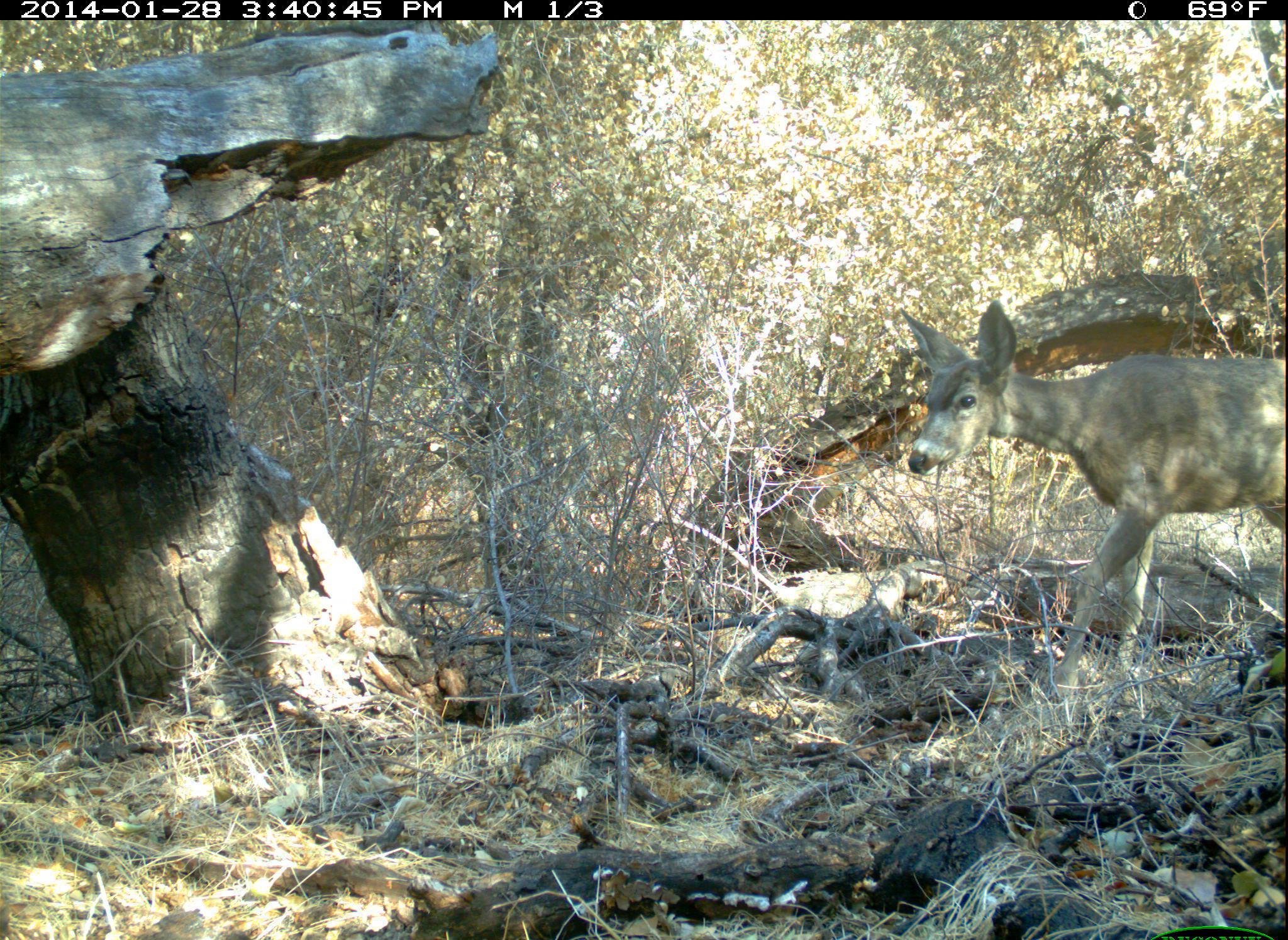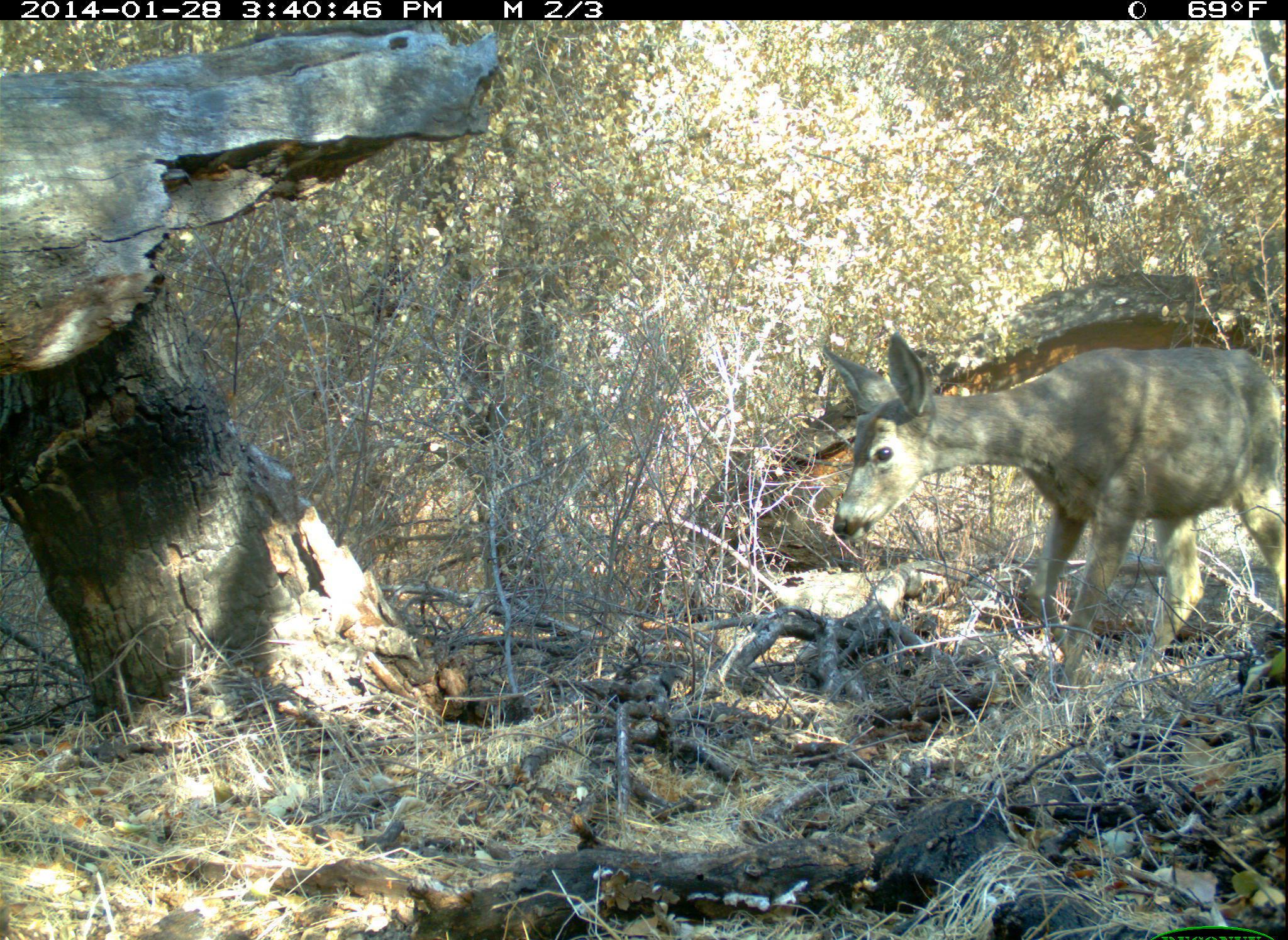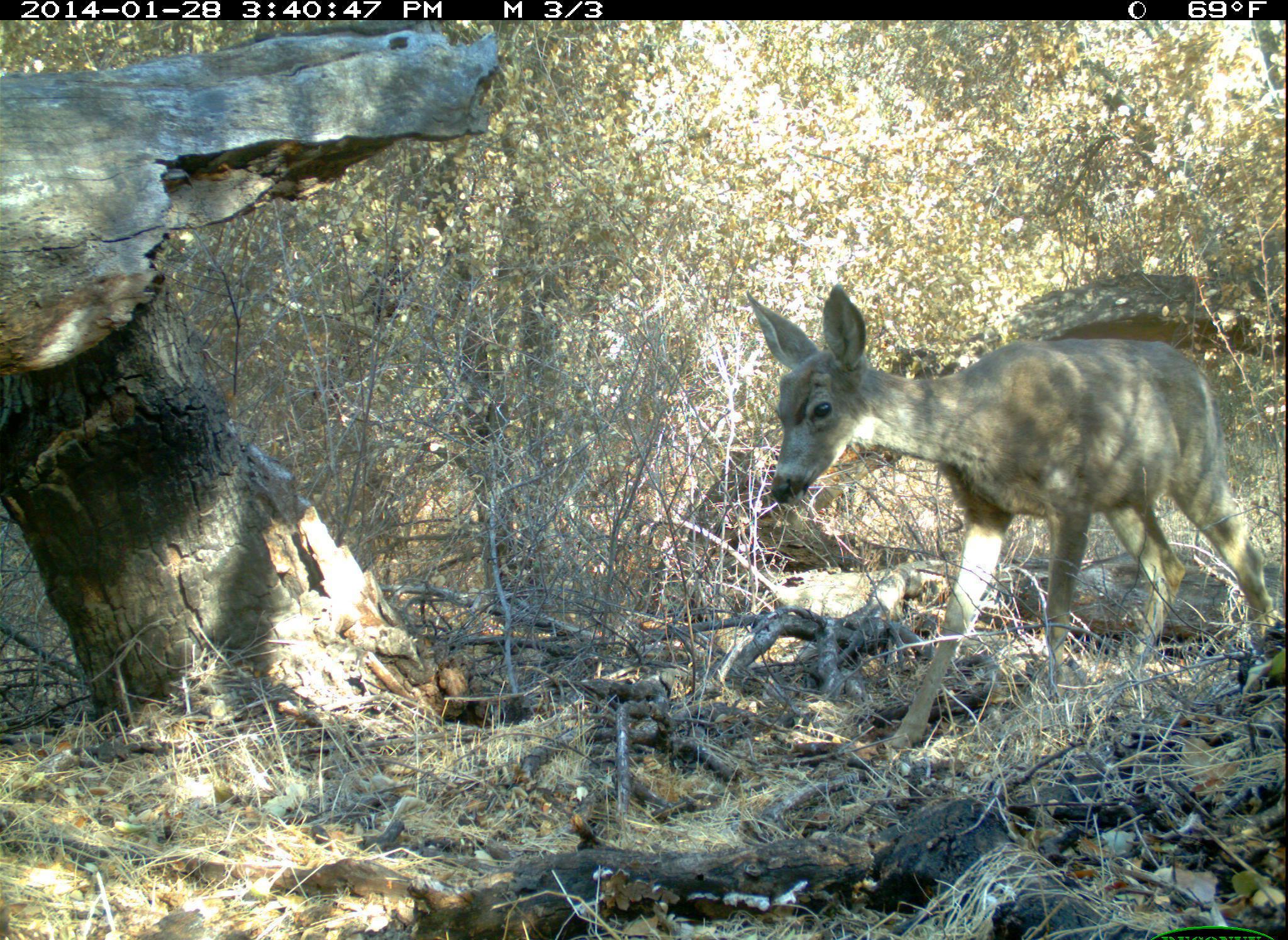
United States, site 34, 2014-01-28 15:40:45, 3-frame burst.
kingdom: Animalia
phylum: Chordata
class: Mammalia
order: Artiodactyla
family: Cervidae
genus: Odocoileus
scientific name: Odocoileus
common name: deer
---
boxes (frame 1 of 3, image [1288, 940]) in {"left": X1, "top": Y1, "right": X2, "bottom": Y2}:
deer: {"left": 899, "top": 297, "right": 1288, "bottom": 708}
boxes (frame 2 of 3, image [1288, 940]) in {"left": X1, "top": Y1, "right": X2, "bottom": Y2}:
deer: {"left": 822, "top": 332, "right": 1288, "bottom": 703}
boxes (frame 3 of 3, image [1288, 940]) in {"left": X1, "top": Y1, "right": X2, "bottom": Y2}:
deer: {"left": 746, "top": 283, "right": 1279, "bottom": 753}